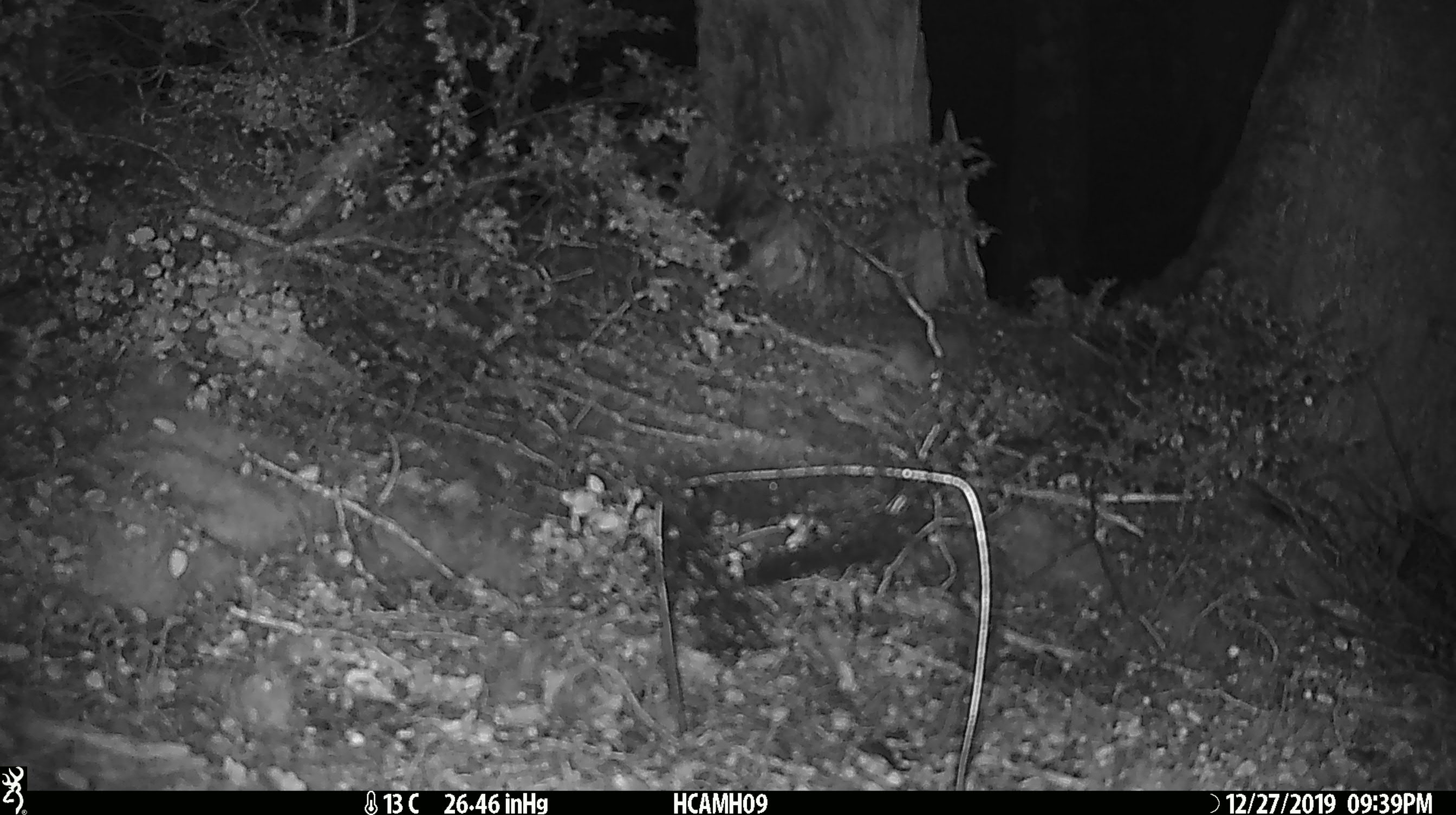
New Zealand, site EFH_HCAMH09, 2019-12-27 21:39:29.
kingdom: Animalia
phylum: Chordata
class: Mammalia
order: Rodentia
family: Muridae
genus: Mus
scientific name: Mus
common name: mouse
Mouse (Mus).